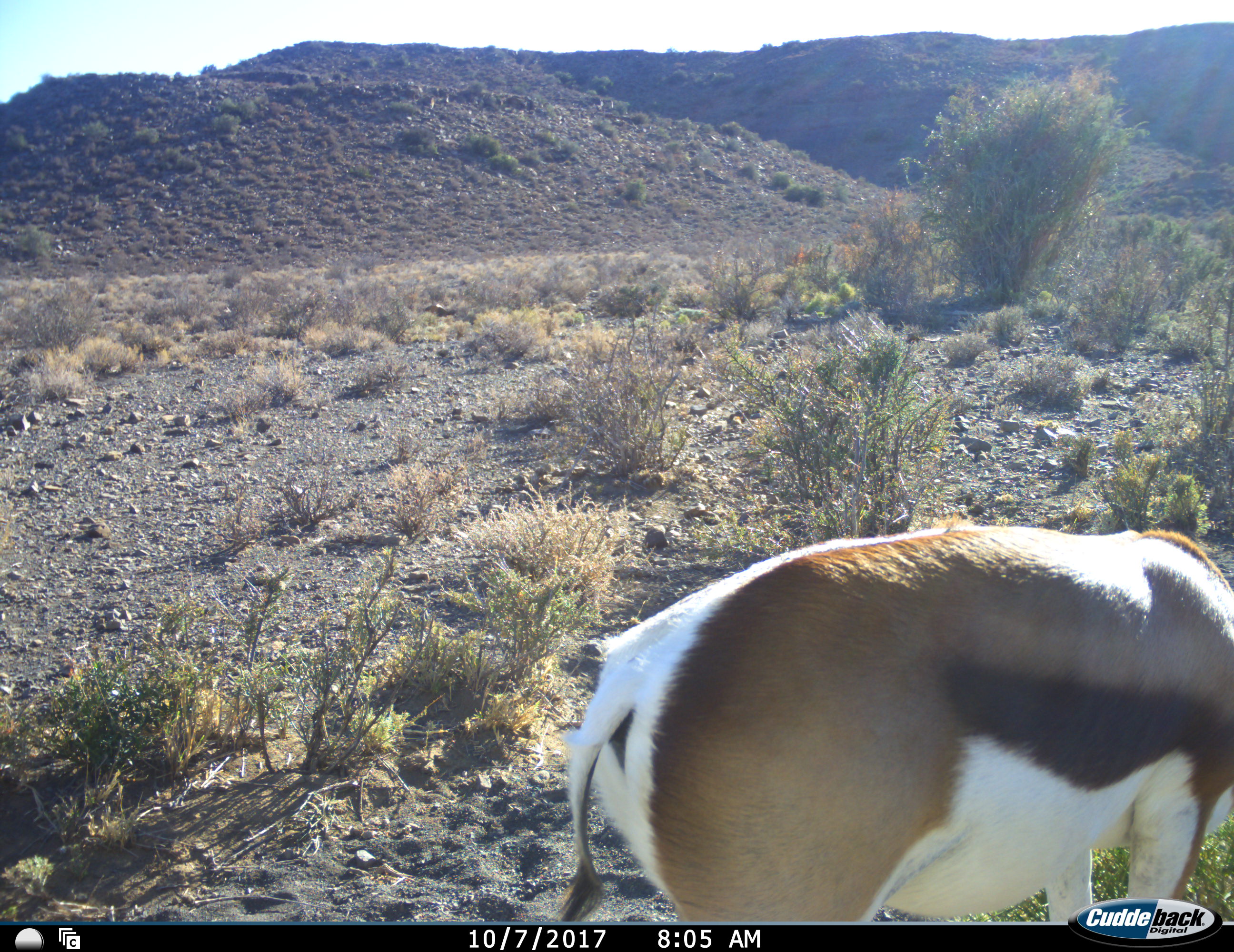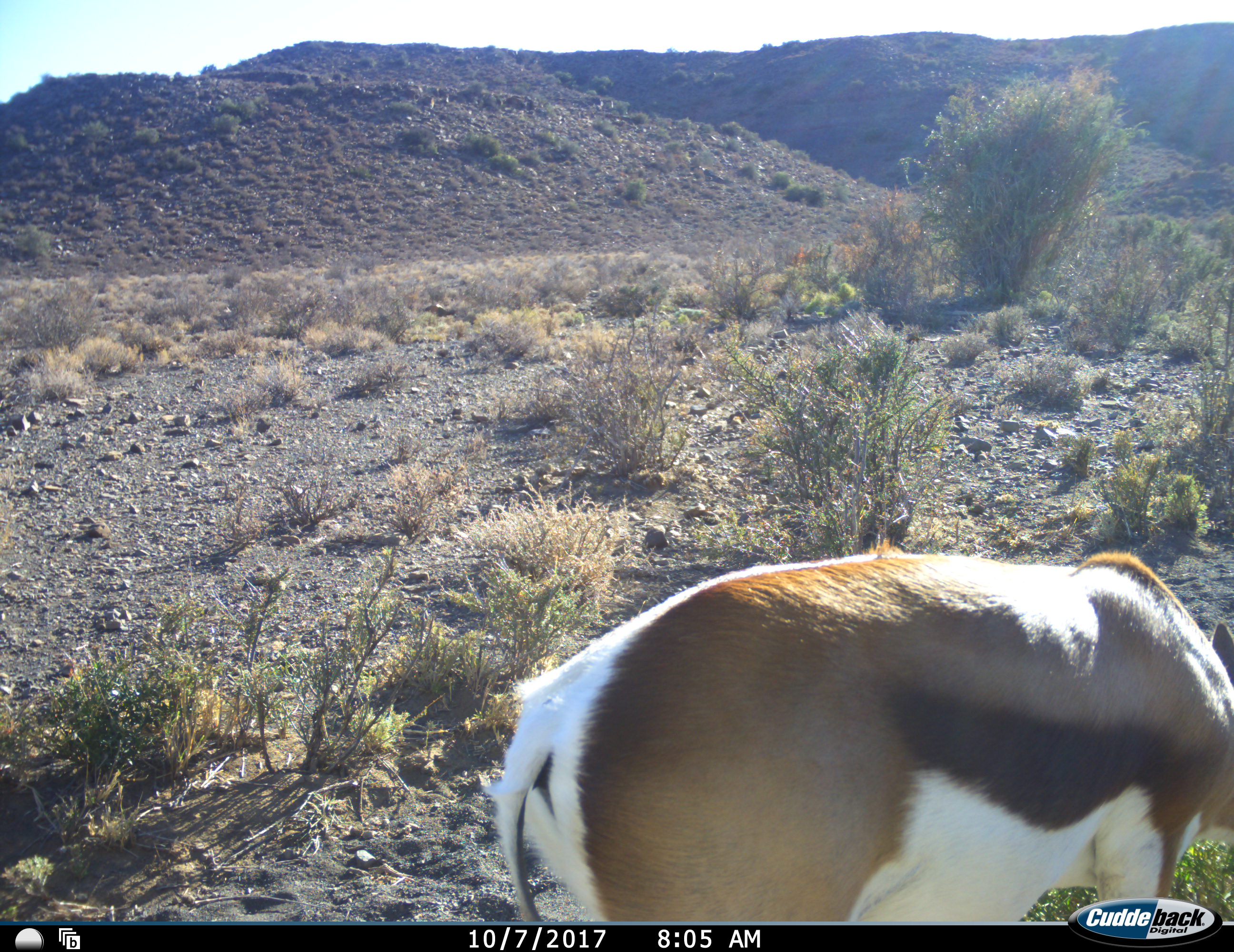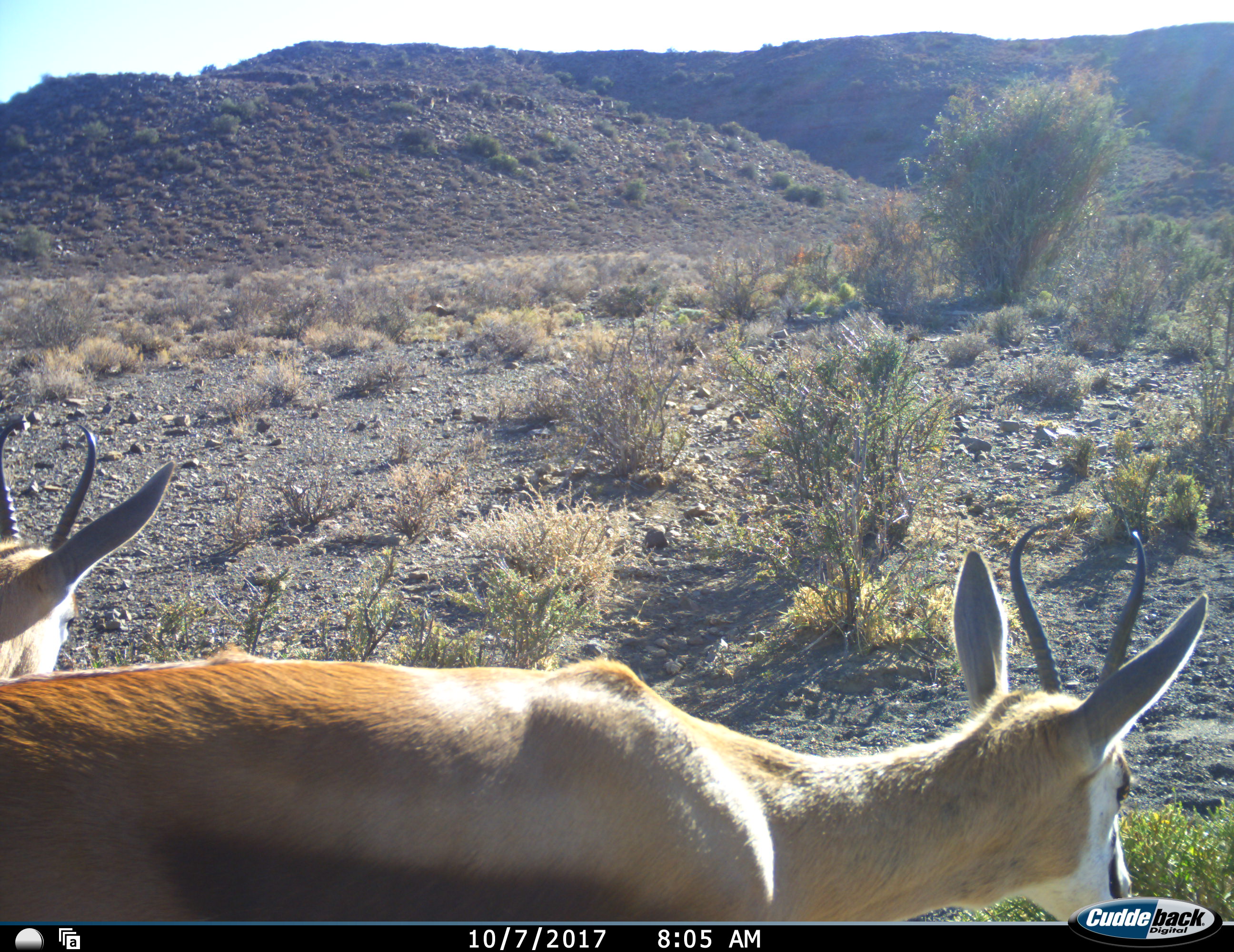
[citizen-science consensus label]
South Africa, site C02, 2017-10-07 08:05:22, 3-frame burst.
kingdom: Animalia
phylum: Chordata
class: Mammalia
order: Artiodactyla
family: Bovidae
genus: Antidorcas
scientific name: Antidorcas marsupialis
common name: springbok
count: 2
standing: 33%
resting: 0%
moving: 78%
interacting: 0%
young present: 11%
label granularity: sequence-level